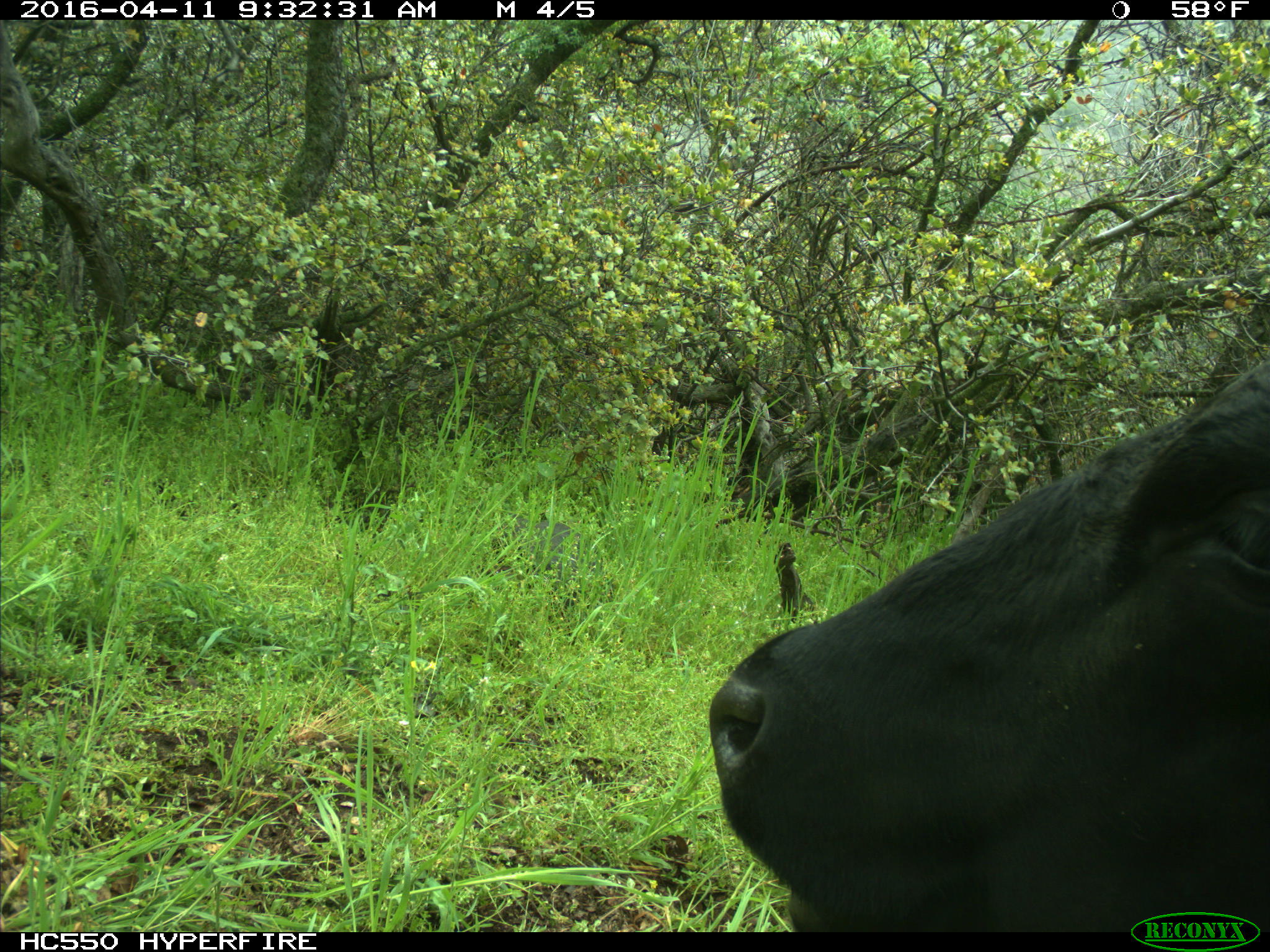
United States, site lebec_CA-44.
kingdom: Animalia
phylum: Chordata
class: Mammalia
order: Artiodactyla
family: Bovidae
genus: Bos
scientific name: Bos taurus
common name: domestic cow